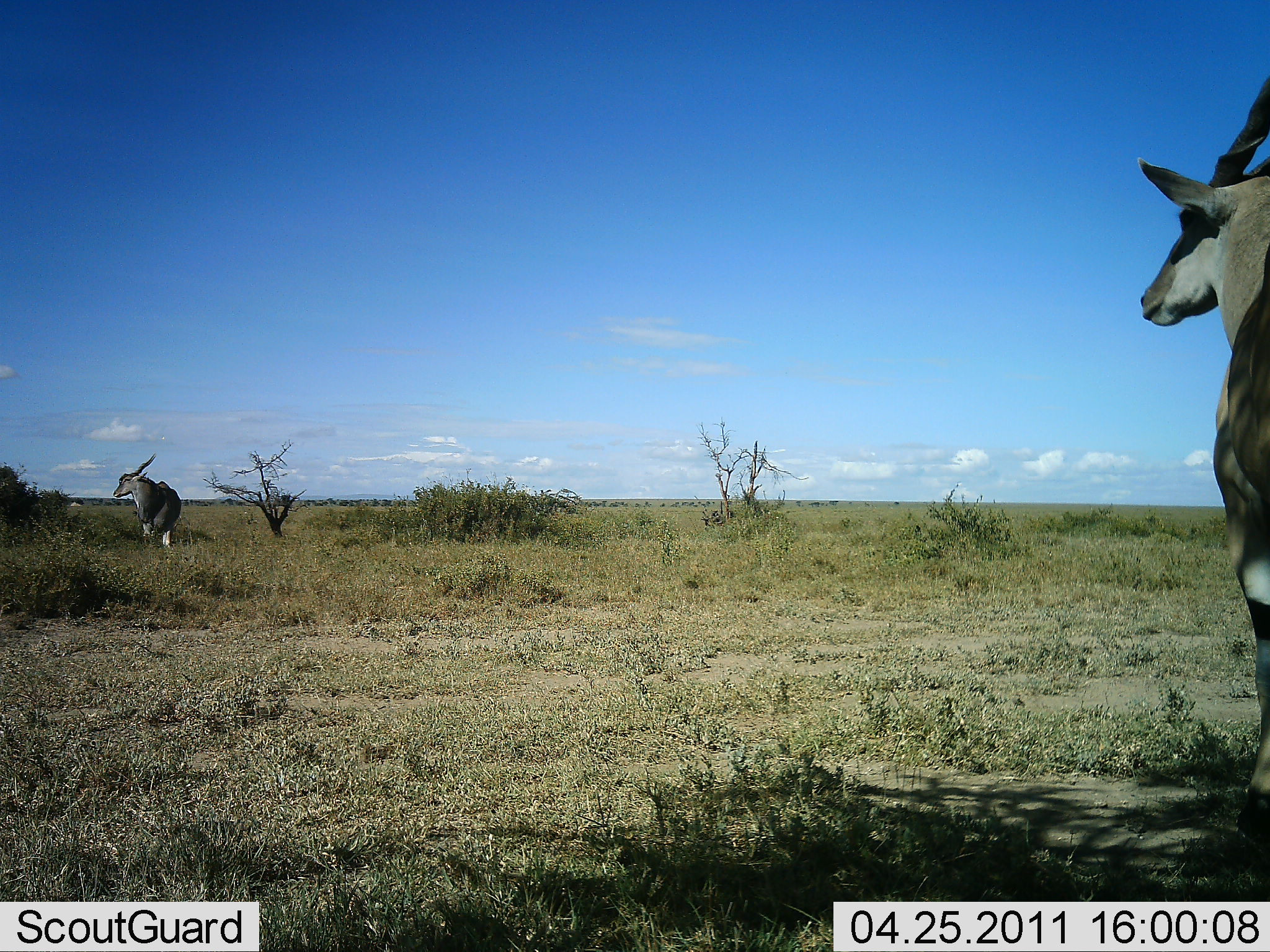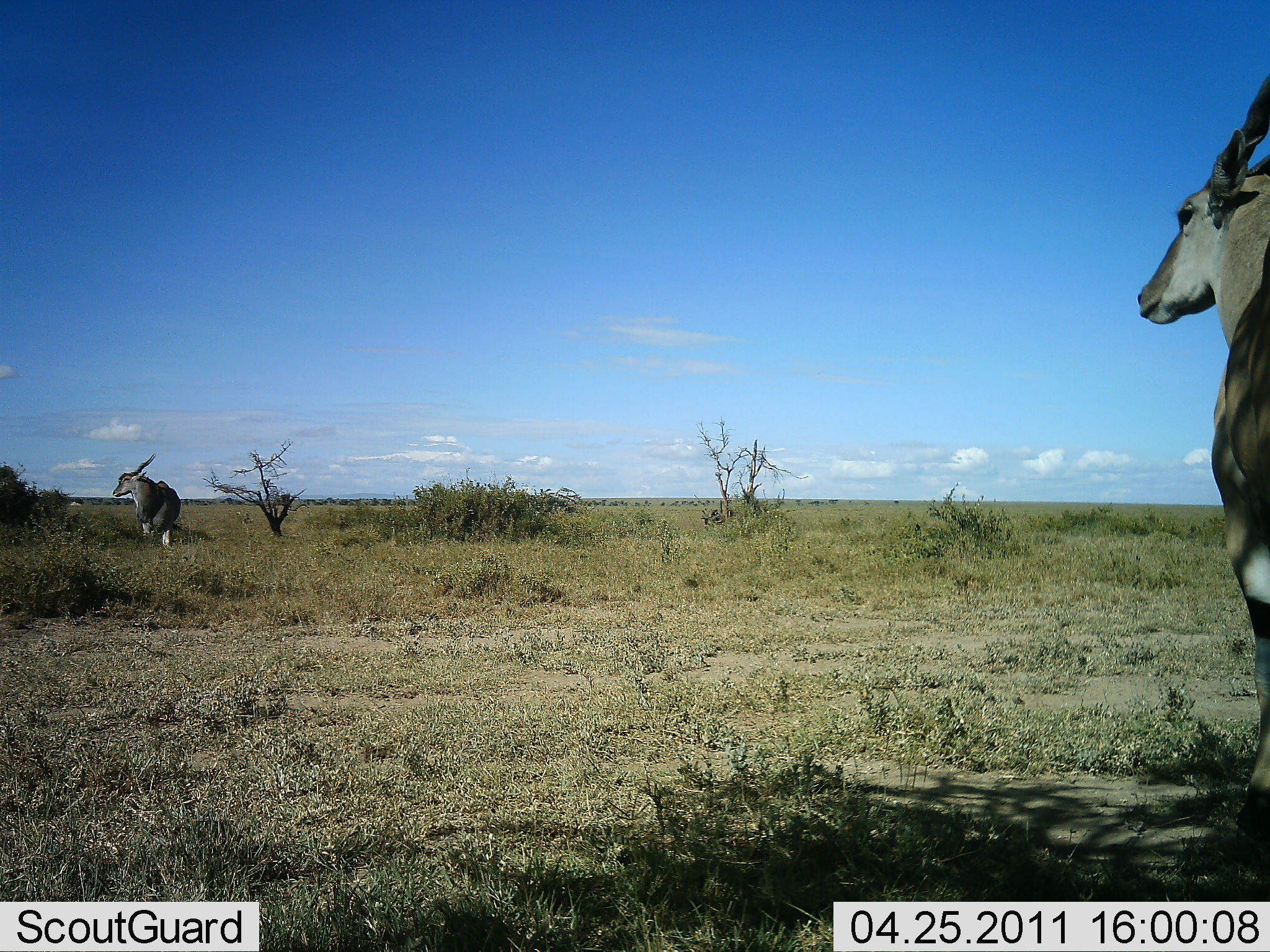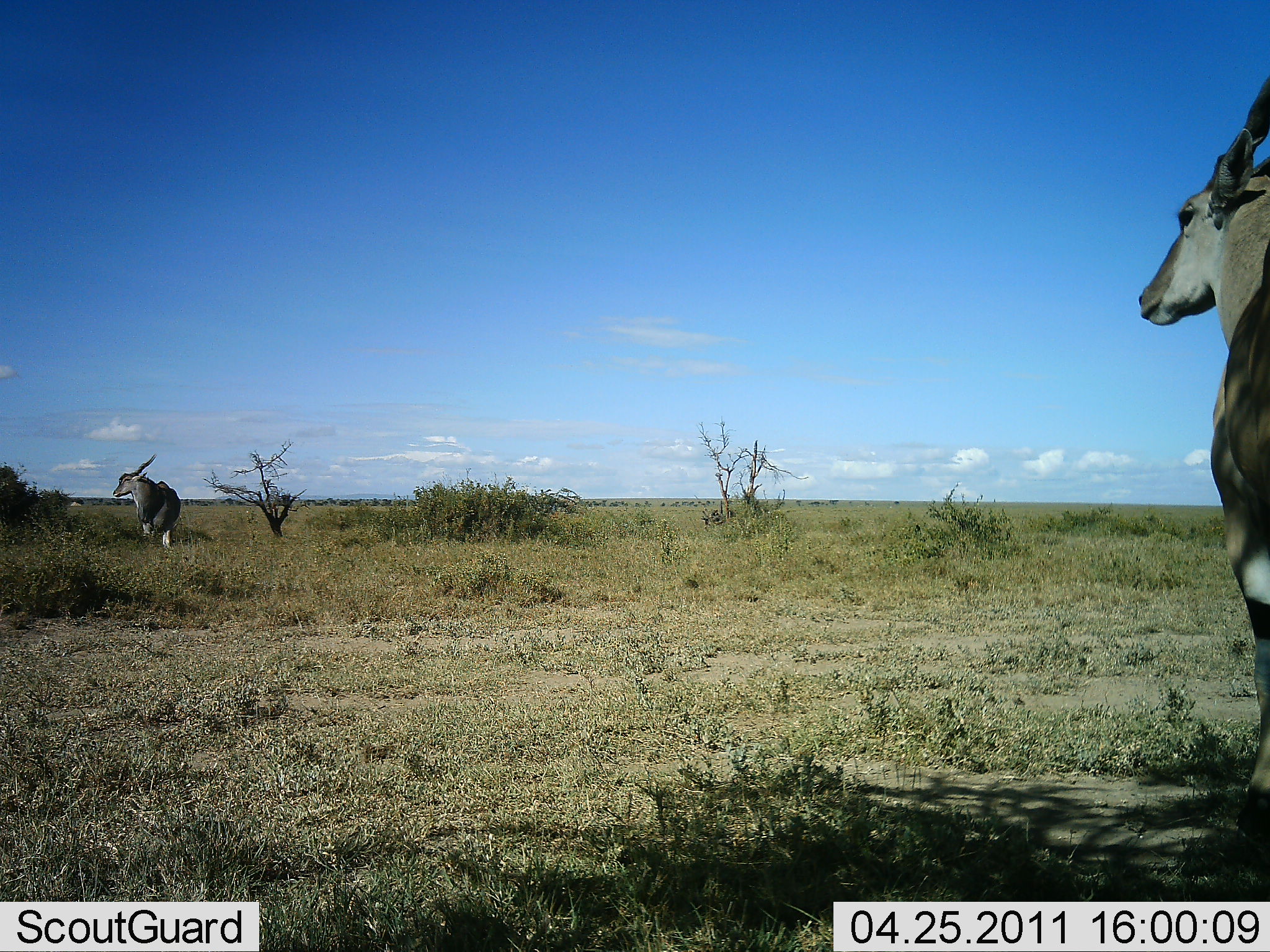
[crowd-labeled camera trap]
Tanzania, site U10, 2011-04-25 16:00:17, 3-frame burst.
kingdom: Animalia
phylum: Chordata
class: Mammalia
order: Artiodactyla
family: Bovidae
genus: Tragelaphus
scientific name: Tragelaphus oryx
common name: eland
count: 2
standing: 100%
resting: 0%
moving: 0%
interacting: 0%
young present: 0%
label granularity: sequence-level